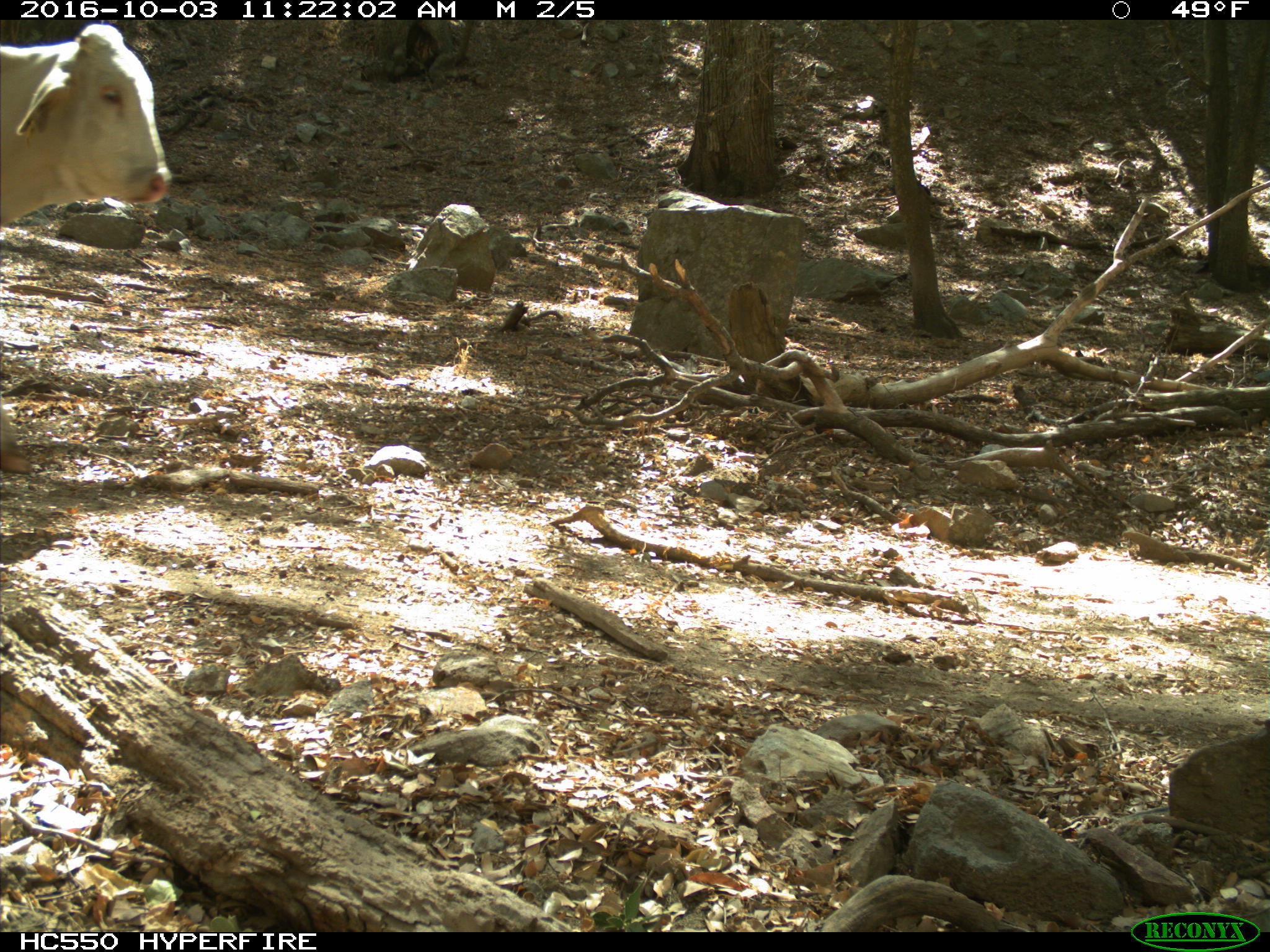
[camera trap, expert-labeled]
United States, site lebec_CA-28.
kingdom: Animalia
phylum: Chordata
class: Mammalia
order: Artiodactyla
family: Bovidae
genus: Bos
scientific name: Bos taurus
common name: domestic cow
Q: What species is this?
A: Bos taurus (domestic cow).